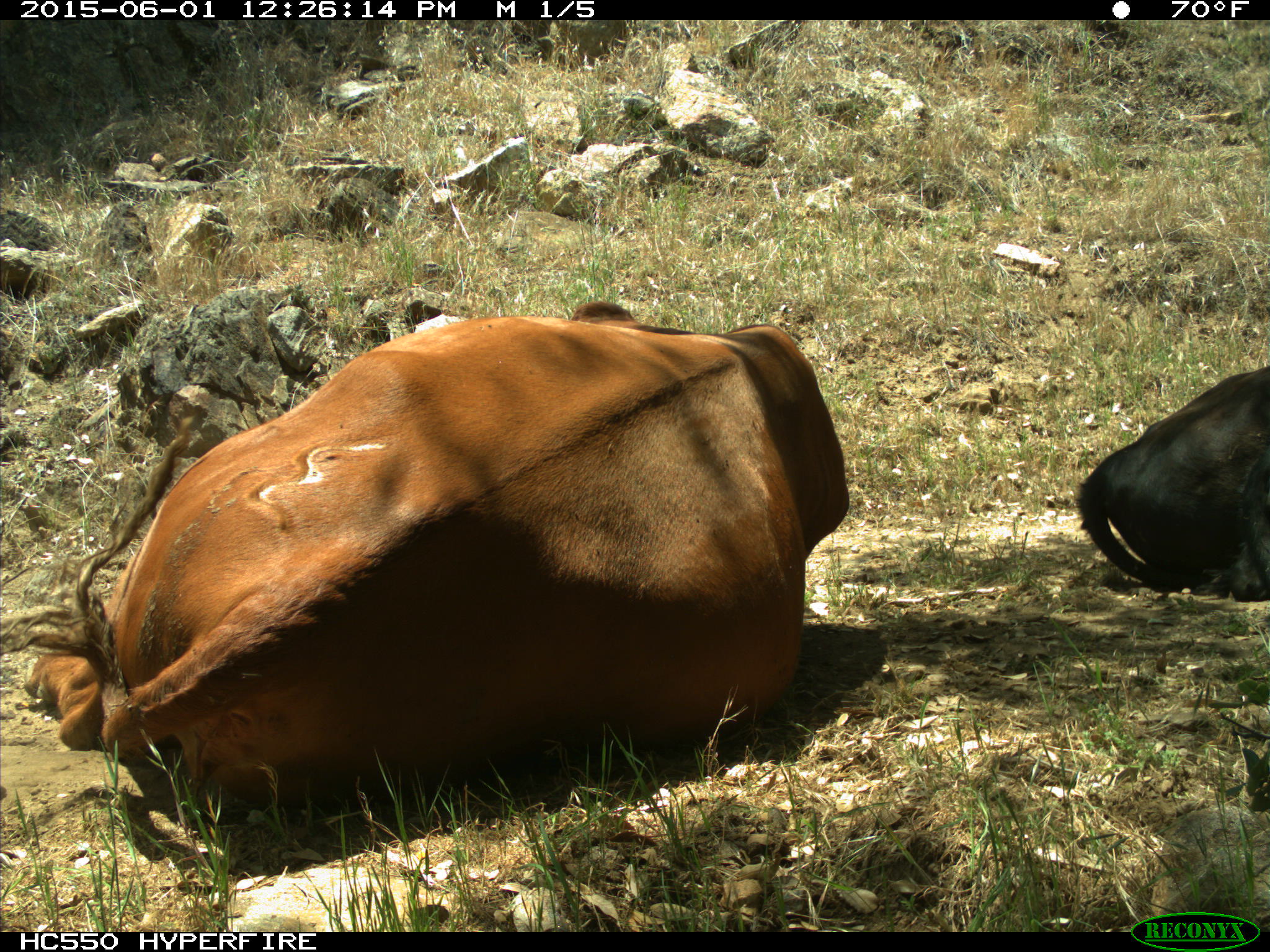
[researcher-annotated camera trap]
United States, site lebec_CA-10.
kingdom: Animalia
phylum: Chordata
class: Mammalia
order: Artiodactyla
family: Bovidae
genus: Bos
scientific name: Bos taurus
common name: domestic cow